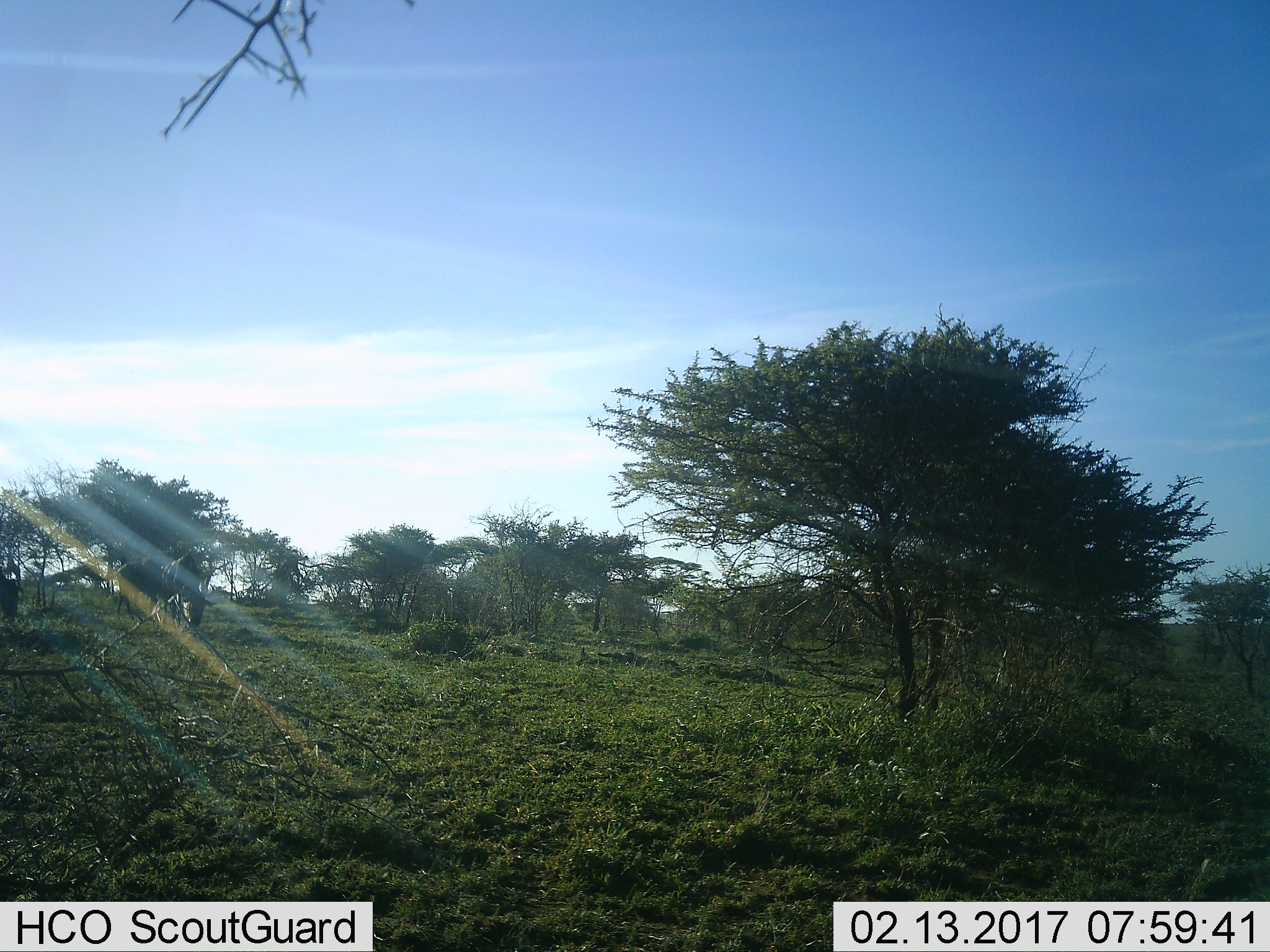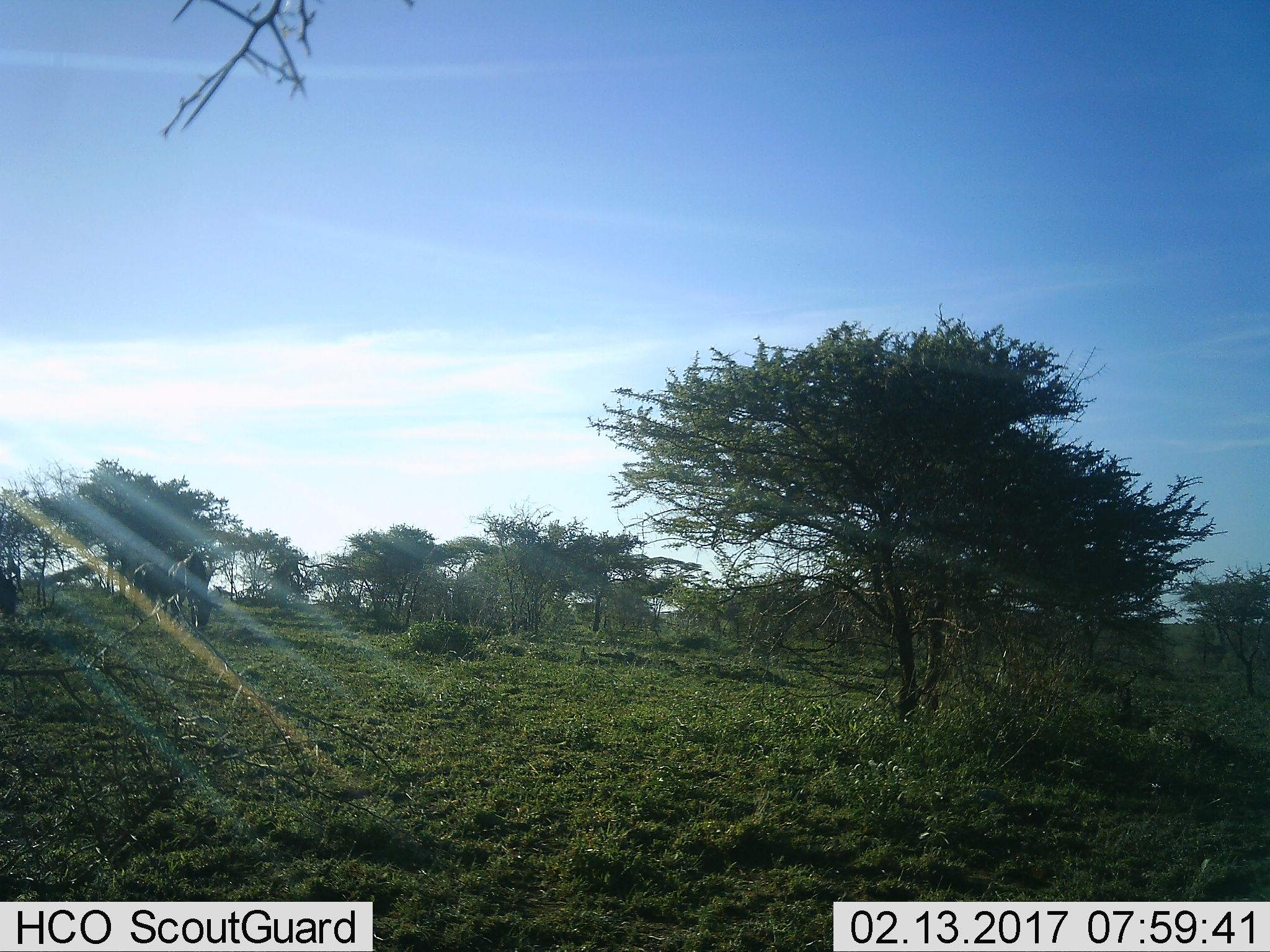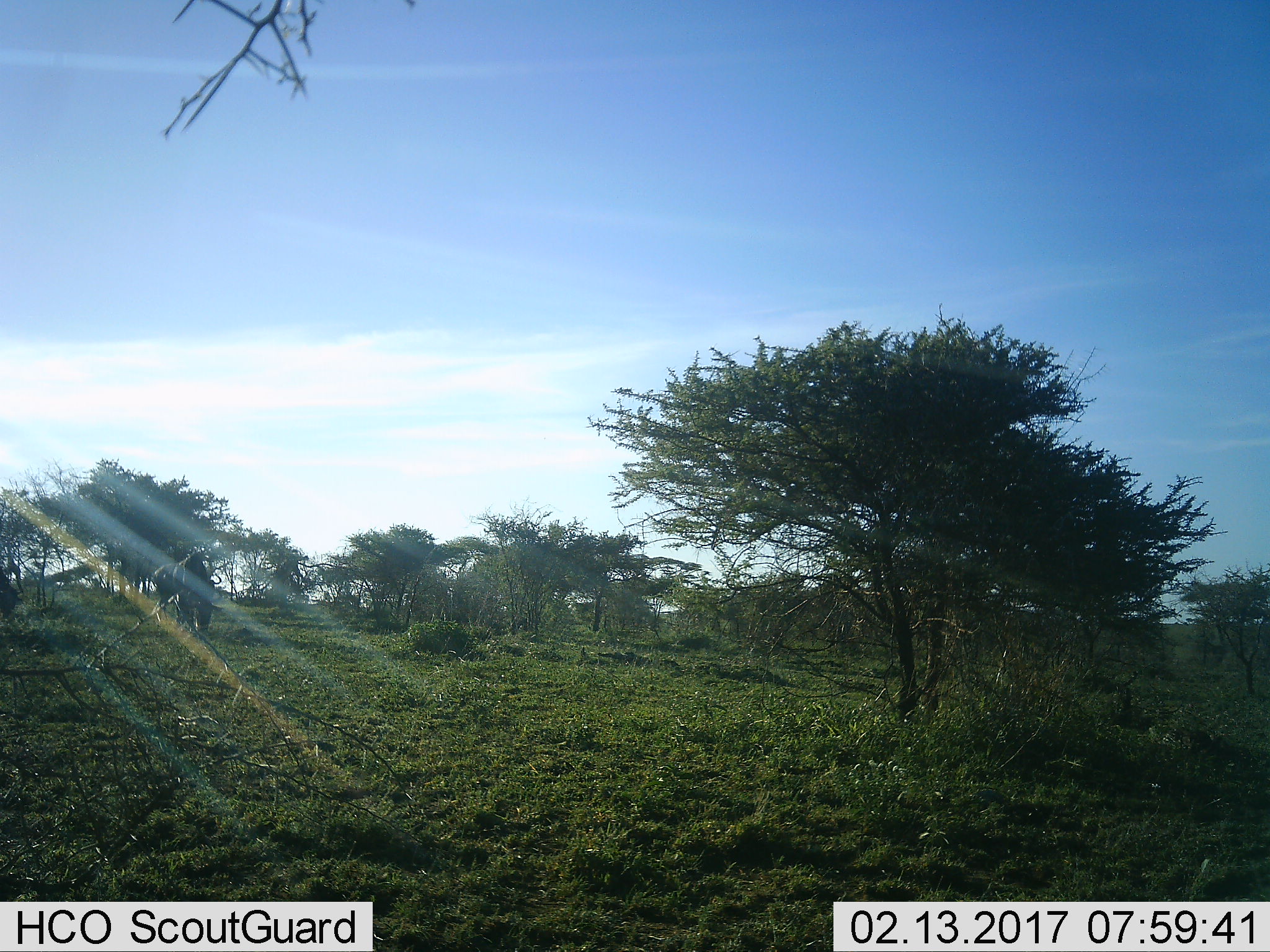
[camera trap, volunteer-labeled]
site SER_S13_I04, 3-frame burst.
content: unidentified animal